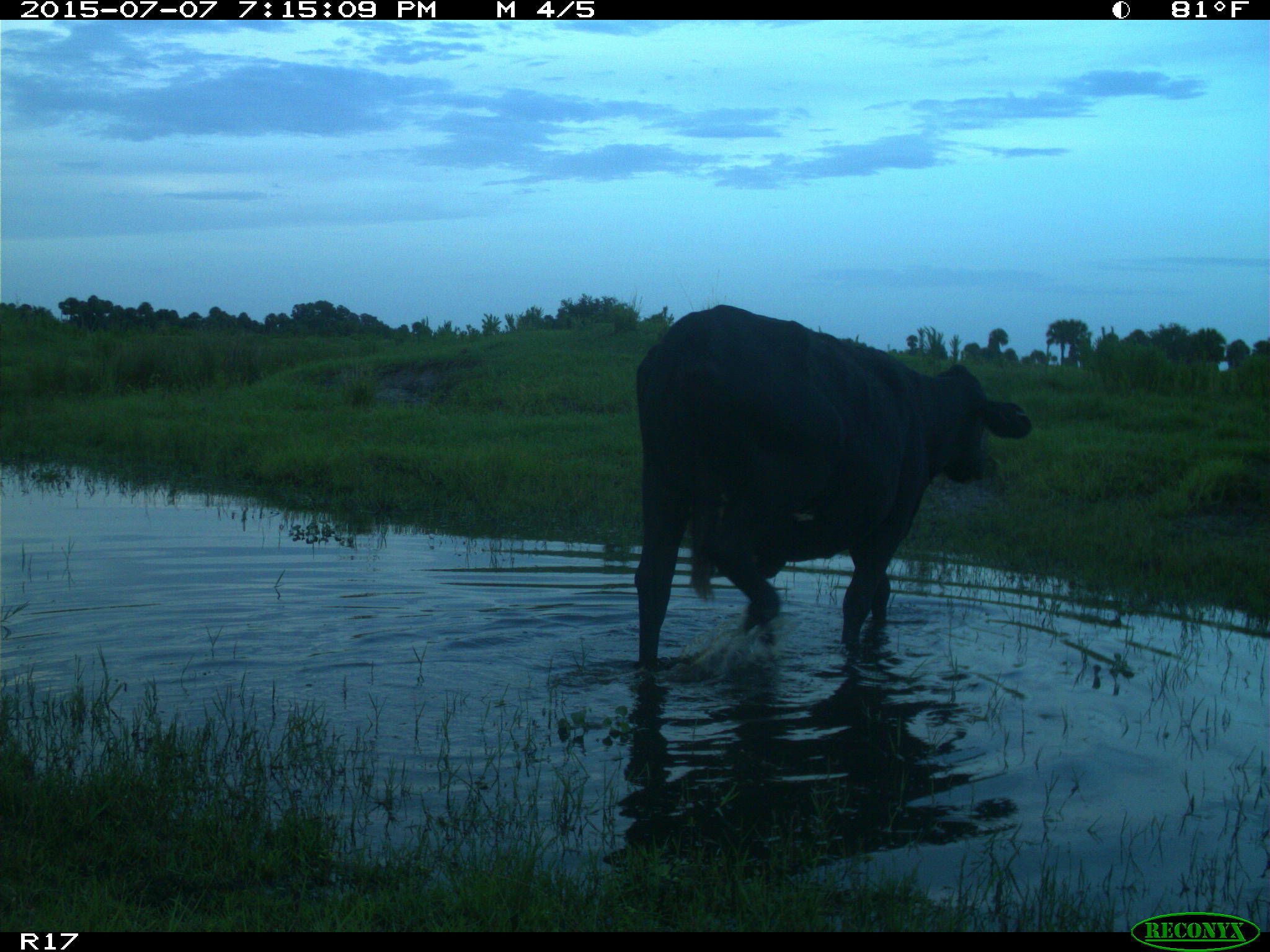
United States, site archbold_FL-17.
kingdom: Animalia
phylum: Chordata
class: Mammalia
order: Artiodactyla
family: Bovidae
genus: Bos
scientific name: Bos taurus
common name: domestic cow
Bos taurus (domestic cow).